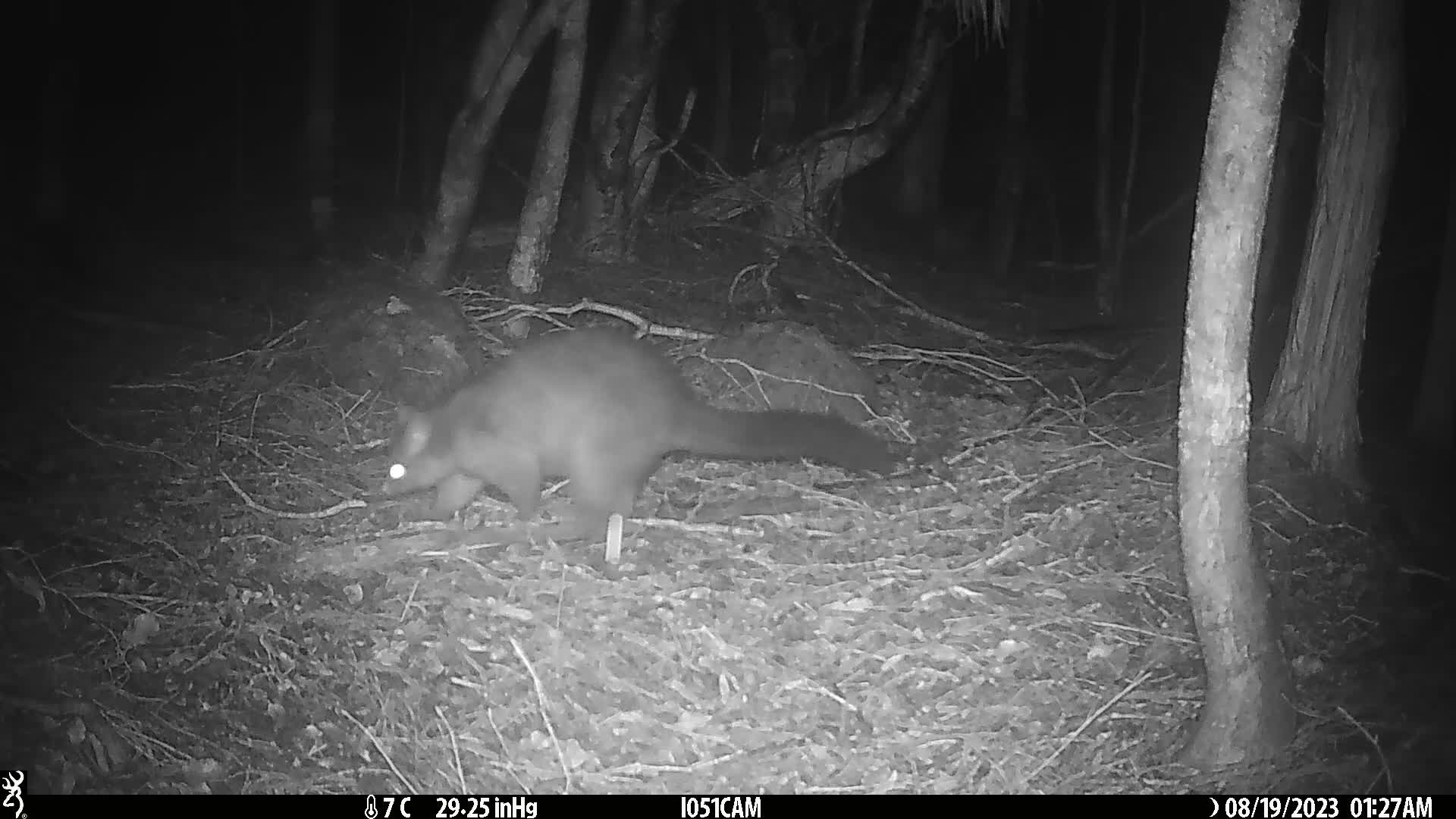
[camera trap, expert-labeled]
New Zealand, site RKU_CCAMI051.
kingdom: Animalia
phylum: Chordata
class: Mammalia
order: Diprotodontia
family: Phalangeridae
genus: Trichosurus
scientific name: Trichosurus vulpecula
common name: common brushtail possum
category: possum